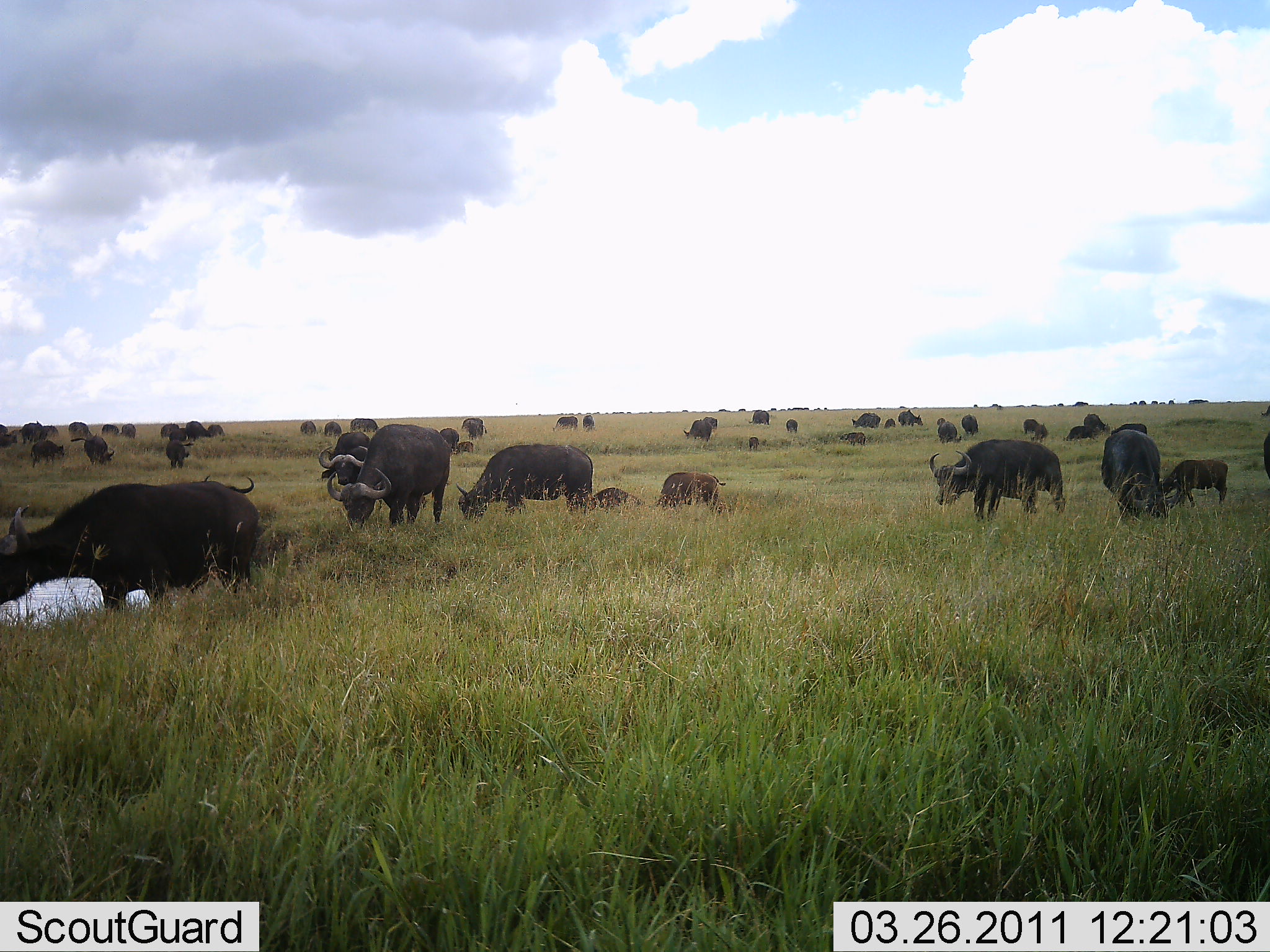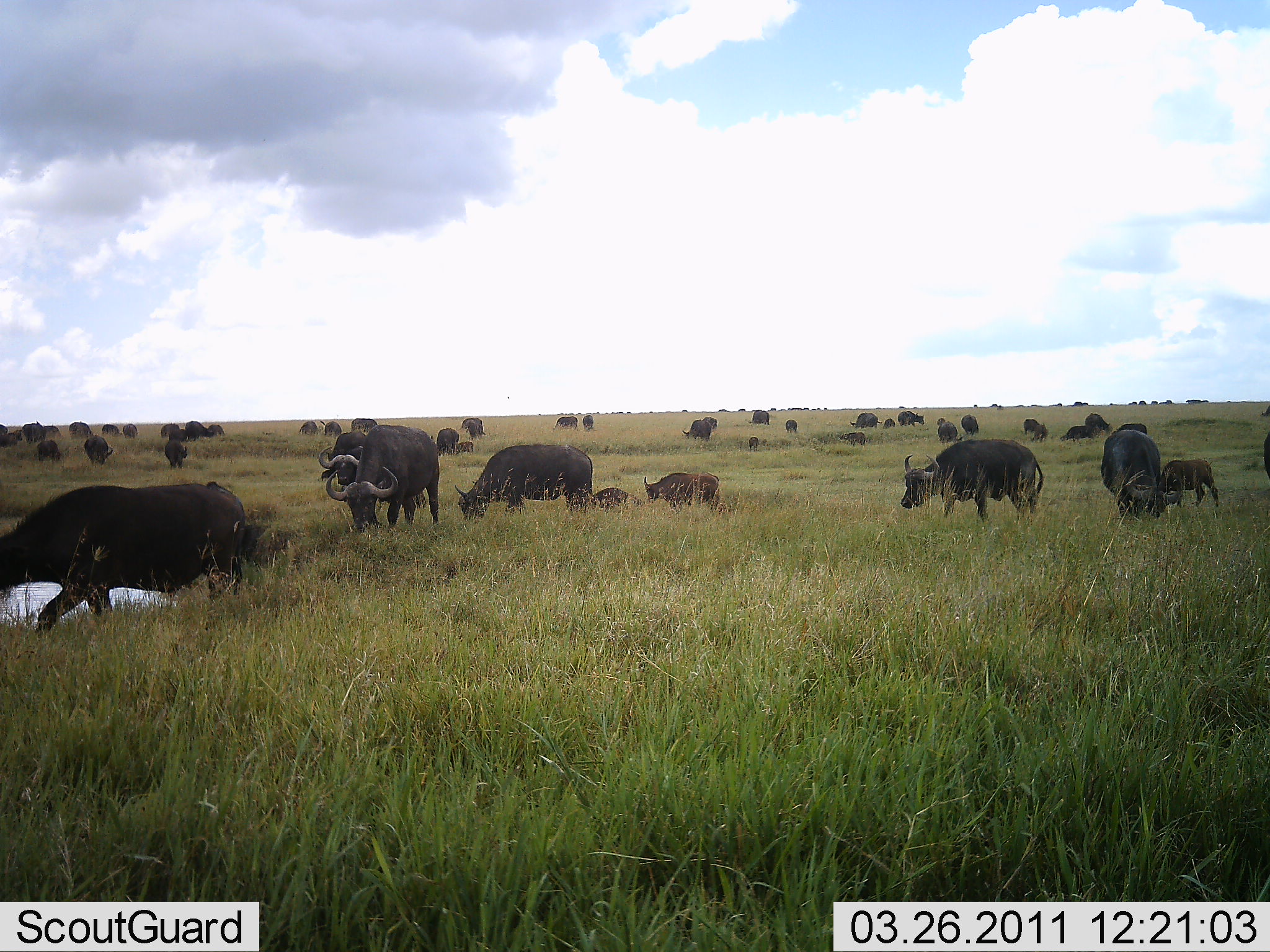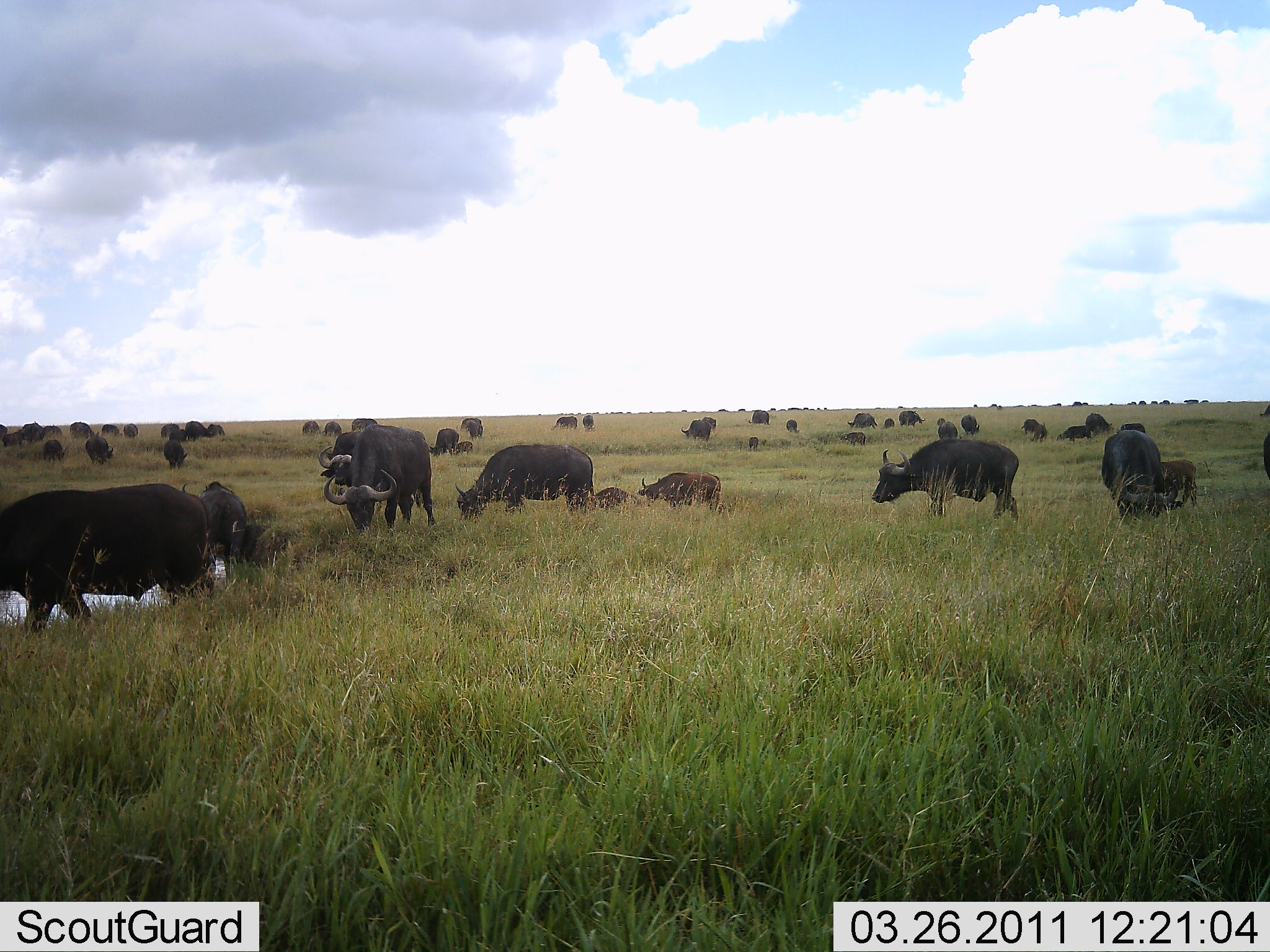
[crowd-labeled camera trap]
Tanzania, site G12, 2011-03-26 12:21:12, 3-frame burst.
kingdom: Animalia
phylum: Chordata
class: Mammalia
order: Artiodactyla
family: Bovidae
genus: Syncerus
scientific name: Syncerus caffer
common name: cape buffalo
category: buffalo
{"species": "buffalo (cape buffalo) (Syncerus caffer)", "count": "11-50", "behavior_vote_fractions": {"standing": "54%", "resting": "8%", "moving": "46%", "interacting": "8%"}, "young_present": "31%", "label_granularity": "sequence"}